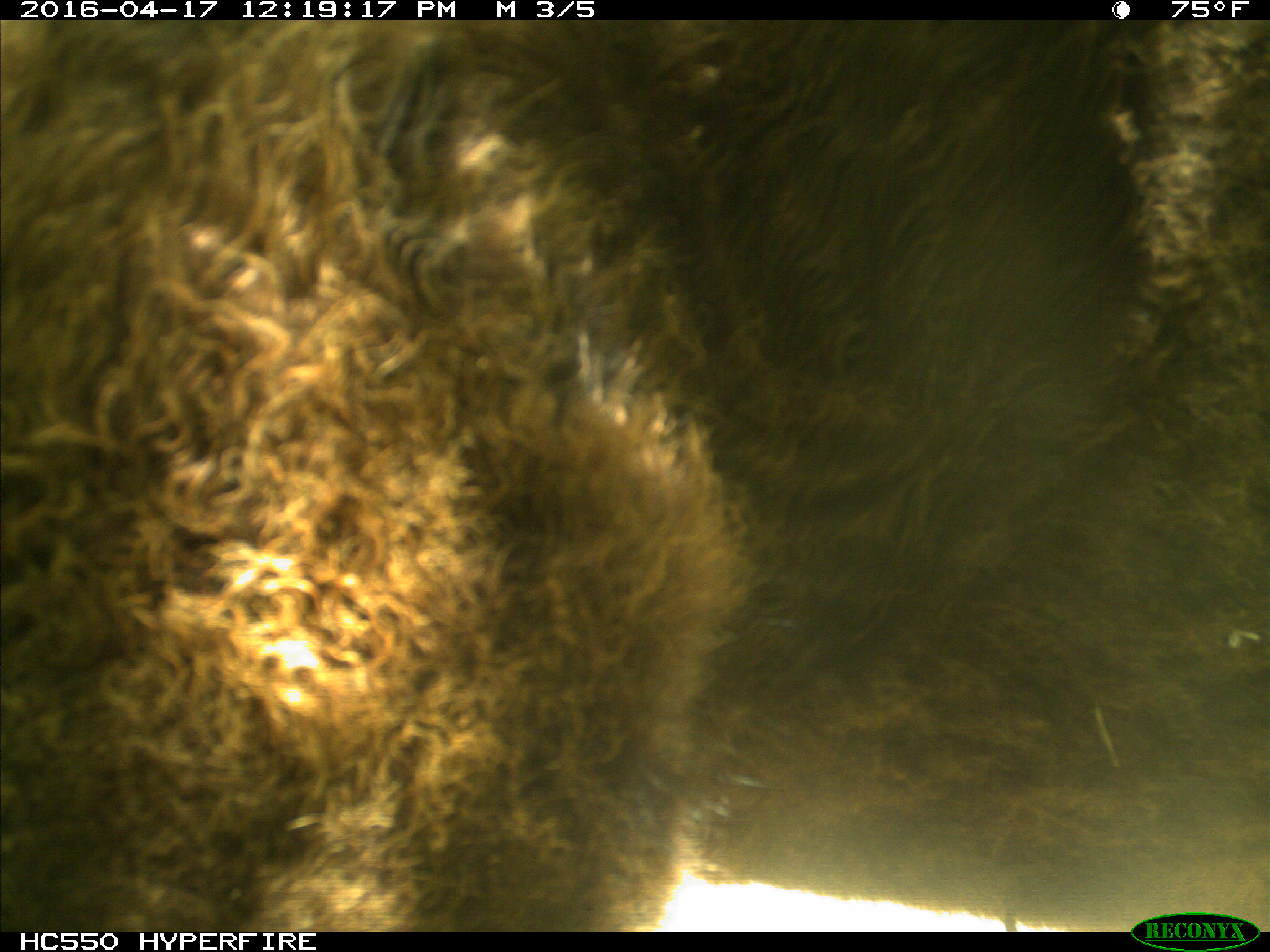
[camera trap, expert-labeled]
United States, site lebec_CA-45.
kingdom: Animalia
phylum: Chordata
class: Mammalia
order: Artiodactyla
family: Bovidae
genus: Bos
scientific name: Bos taurus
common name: domestic cow